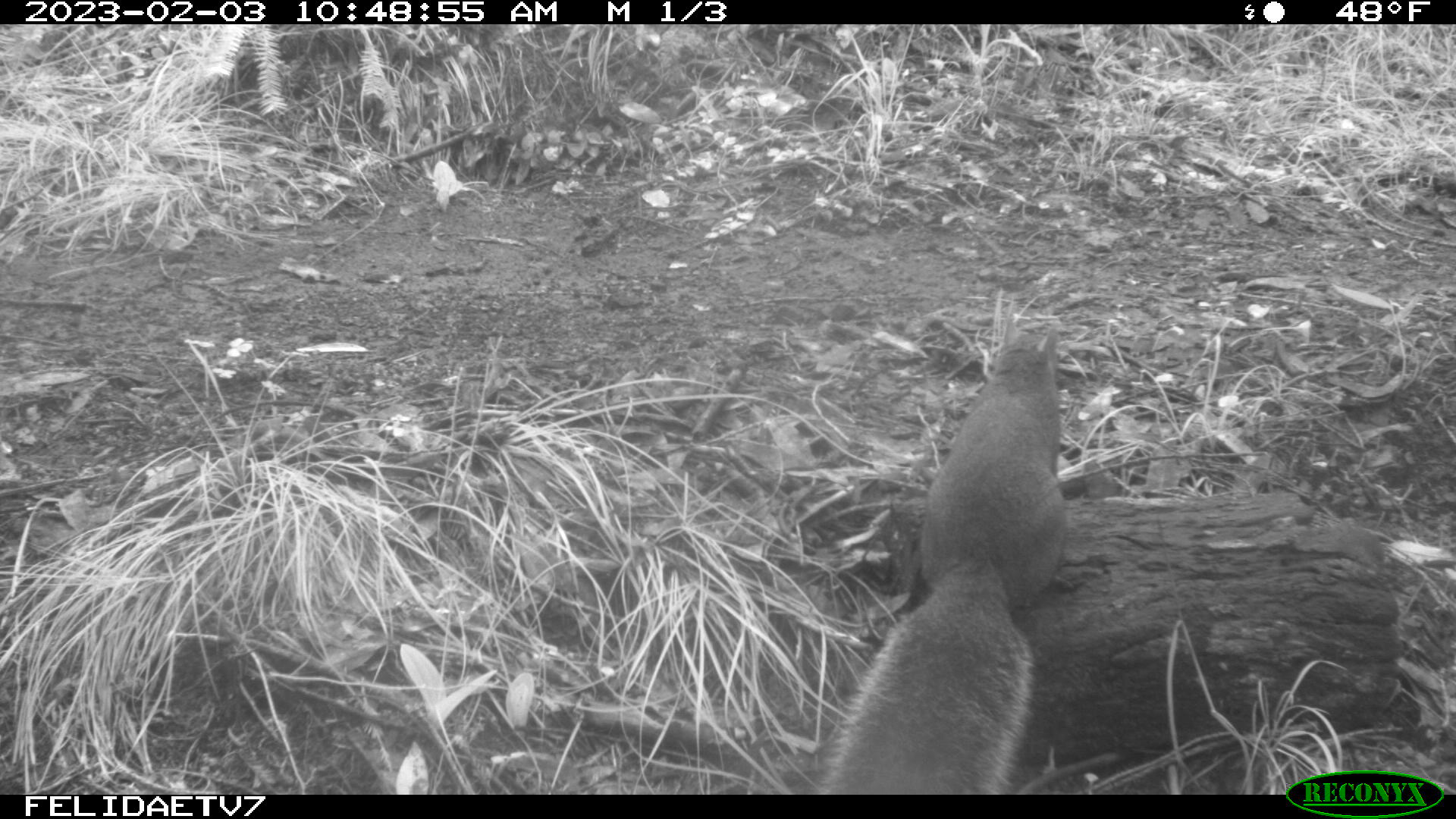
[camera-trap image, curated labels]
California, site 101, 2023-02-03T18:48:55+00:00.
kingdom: Animalia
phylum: Chordata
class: Mammalia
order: Rodentia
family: Sciuridae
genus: Sciurus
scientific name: Sciurus griseus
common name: western gray squirrel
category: western grey squirrel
Western grey squirrel (western gray squirrel) (Sciurus griseus).